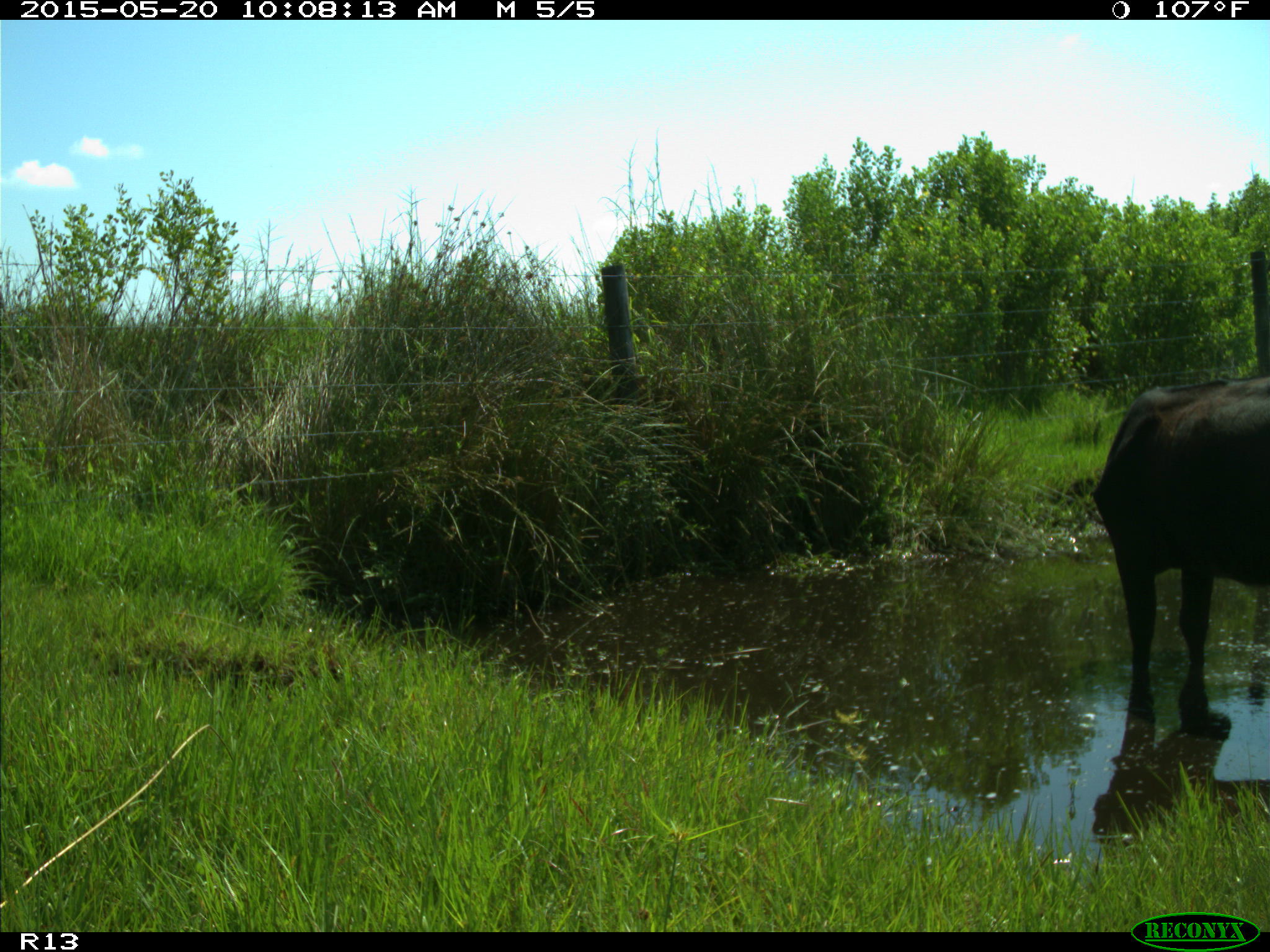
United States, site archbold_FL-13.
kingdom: Animalia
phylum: Chordata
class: Mammalia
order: Artiodactyla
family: Bovidae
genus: Bos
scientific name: Bos taurus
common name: domestic cow